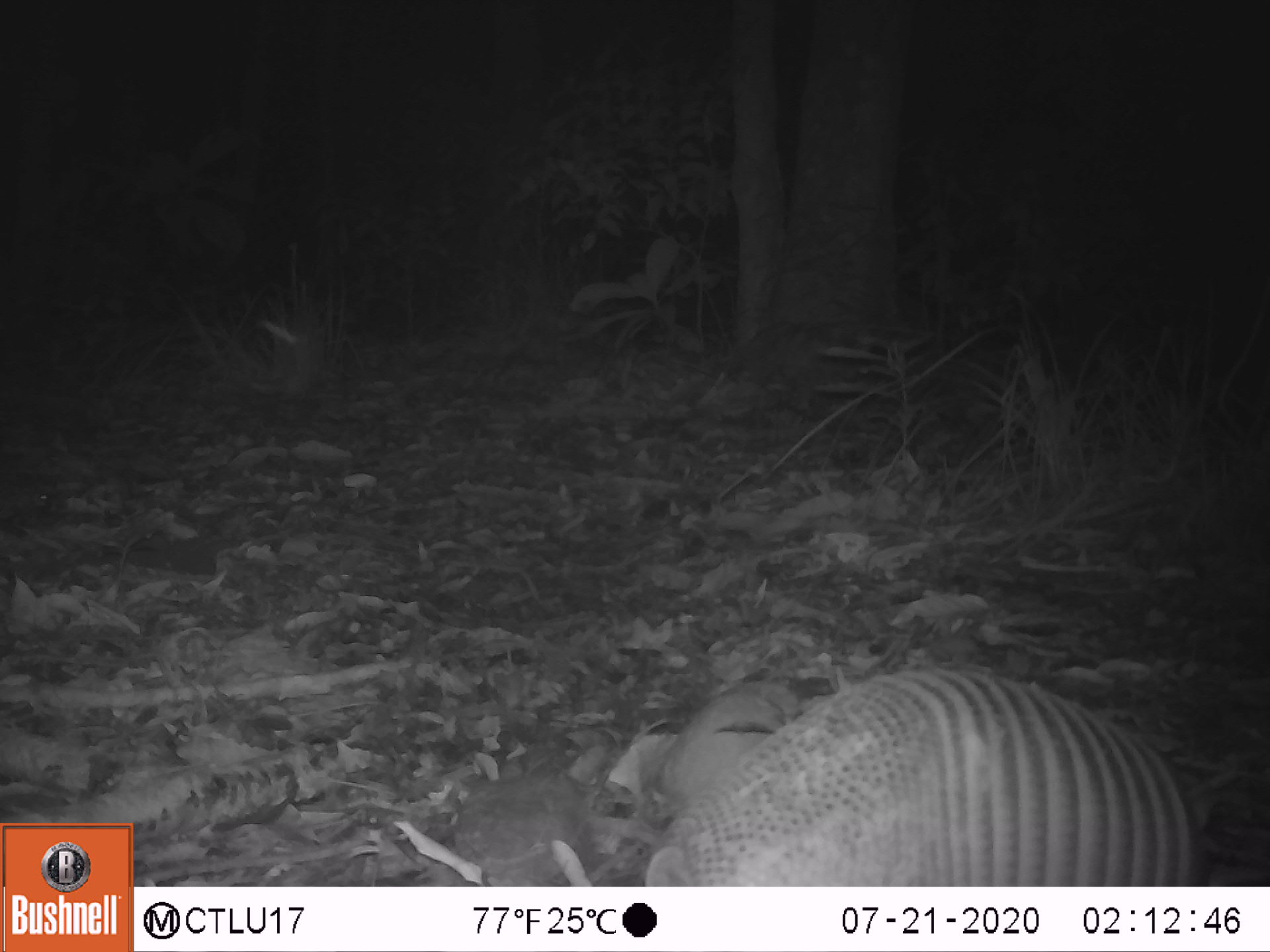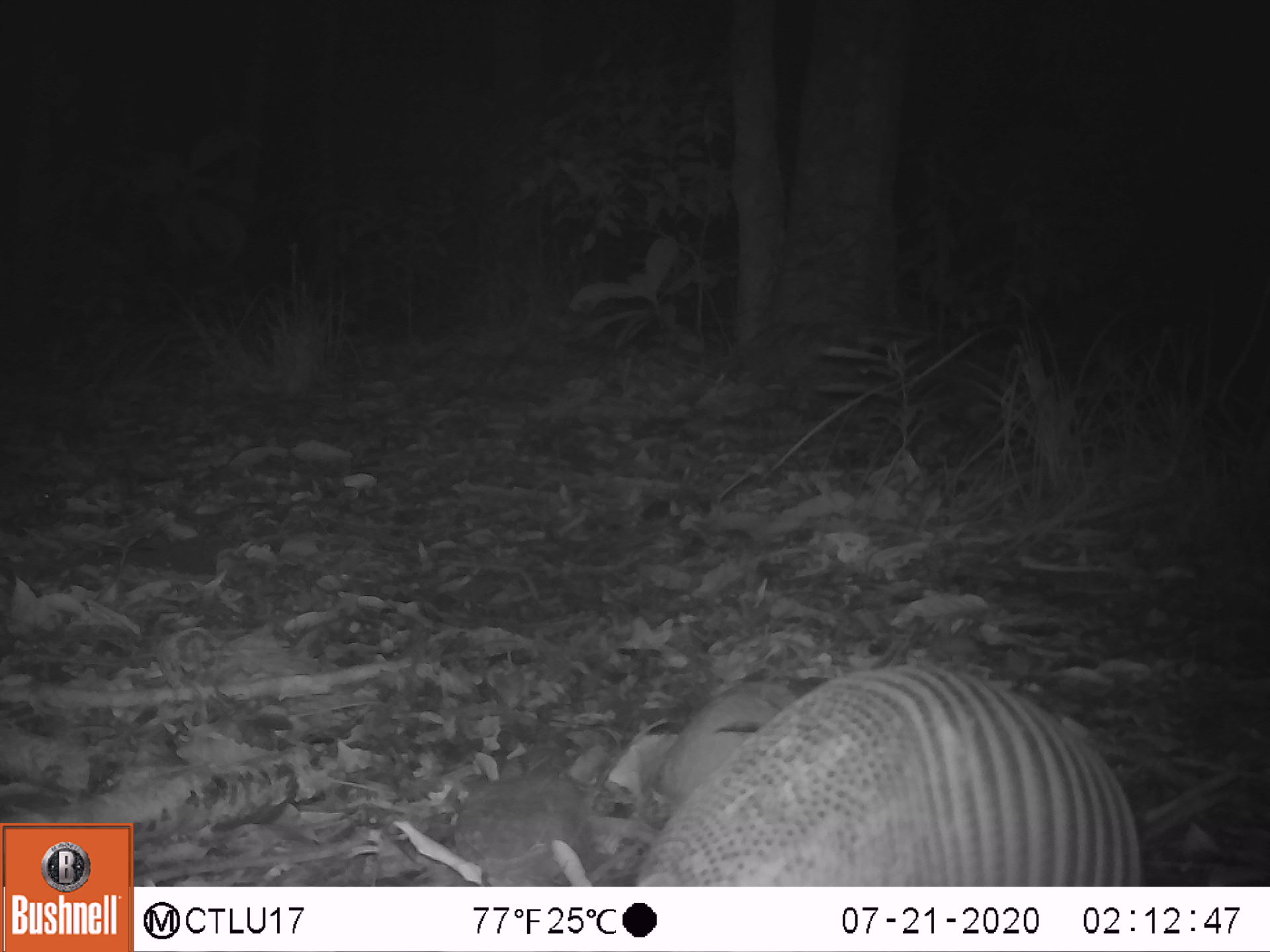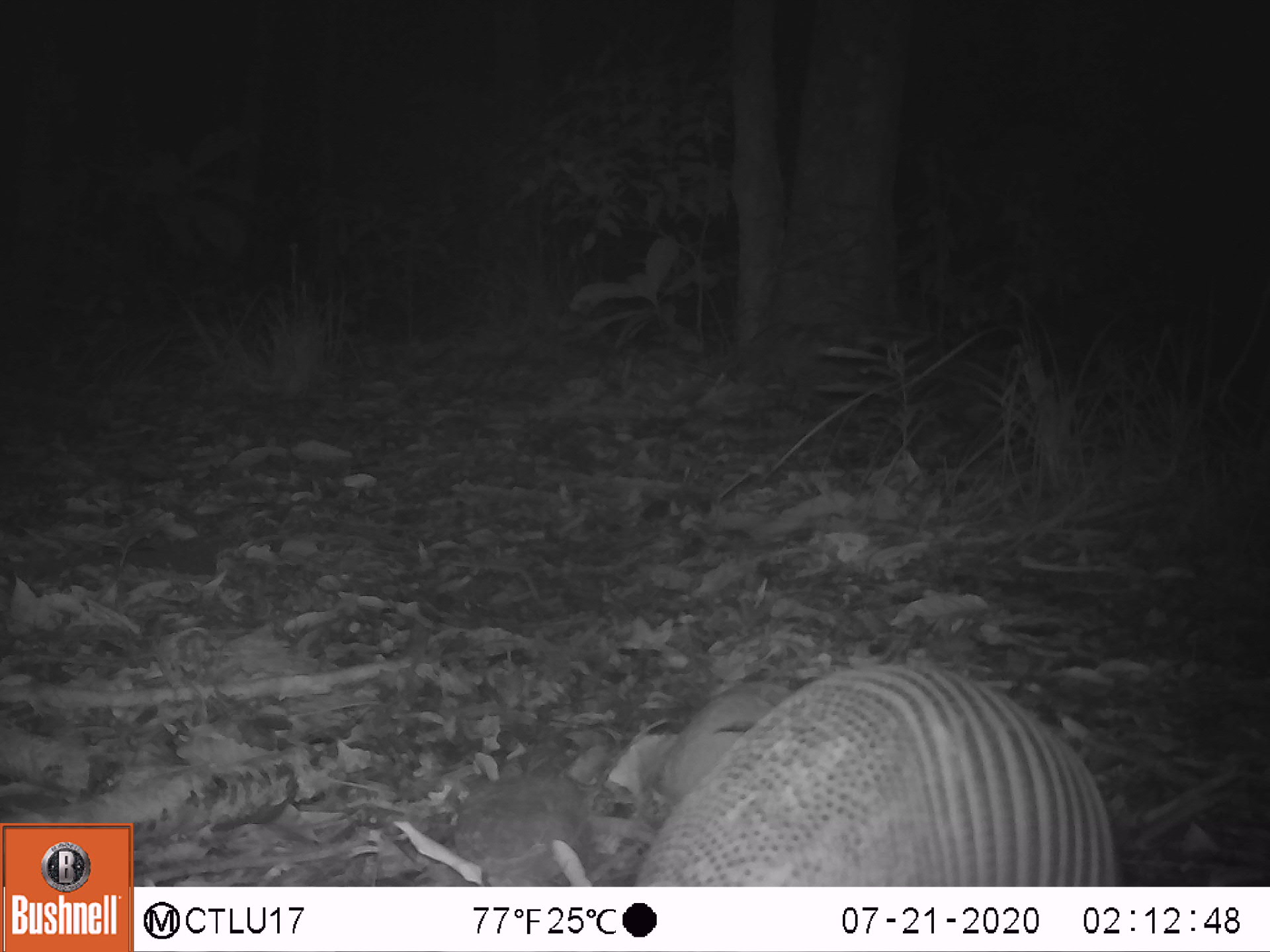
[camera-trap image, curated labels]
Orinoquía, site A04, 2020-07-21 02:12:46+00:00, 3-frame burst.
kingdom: Animalia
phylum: Chordata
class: Mammalia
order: Cingulata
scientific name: Cingulata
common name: armadillo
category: unknown armadillo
Unknown armadillo (armadillo) (Cingulata).